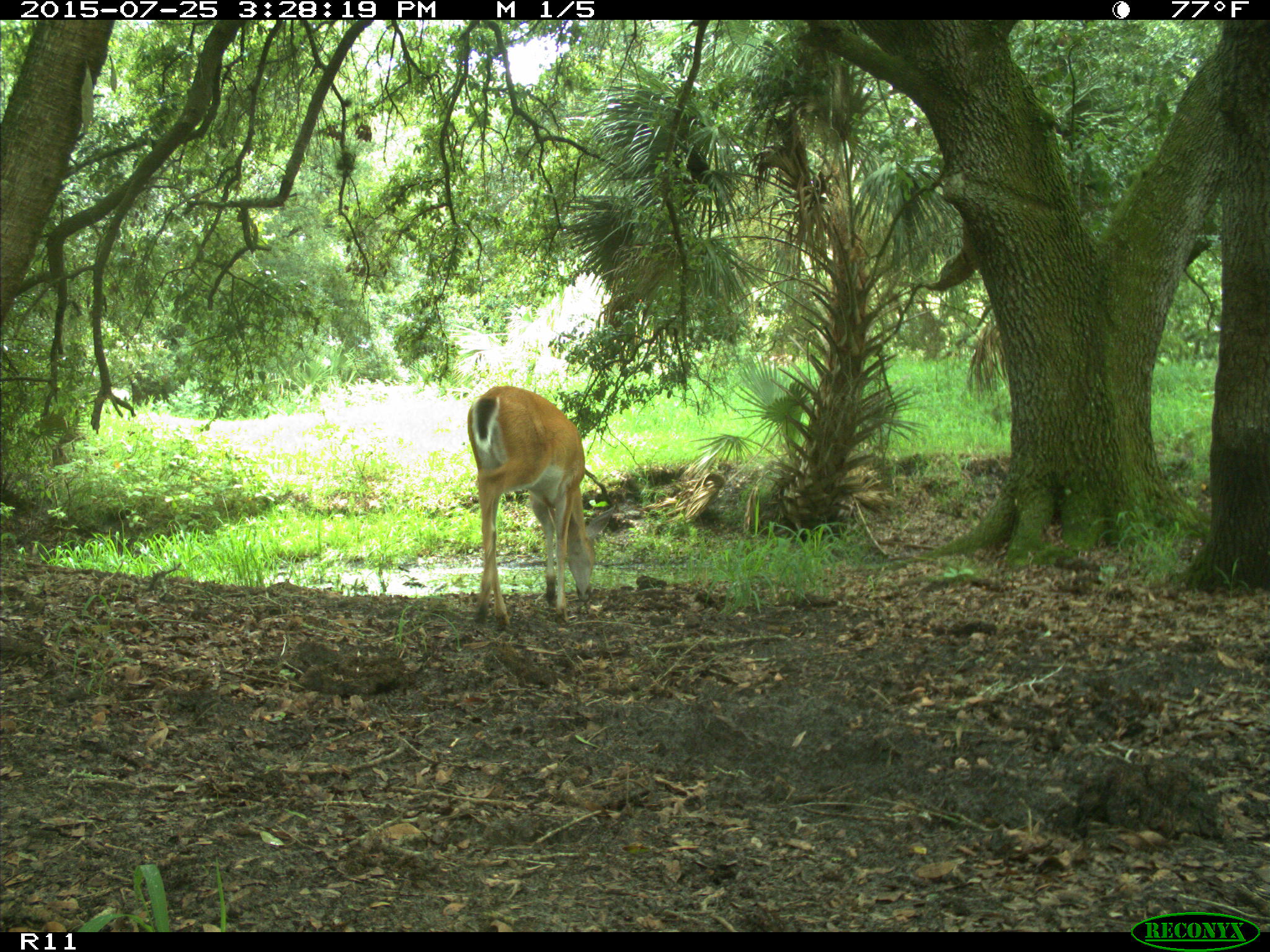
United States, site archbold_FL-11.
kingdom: Animalia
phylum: Chordata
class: Mammalia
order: Artiodactyla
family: Cervidae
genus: Odocoileus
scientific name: Odocoileus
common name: deer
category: unidentified deer